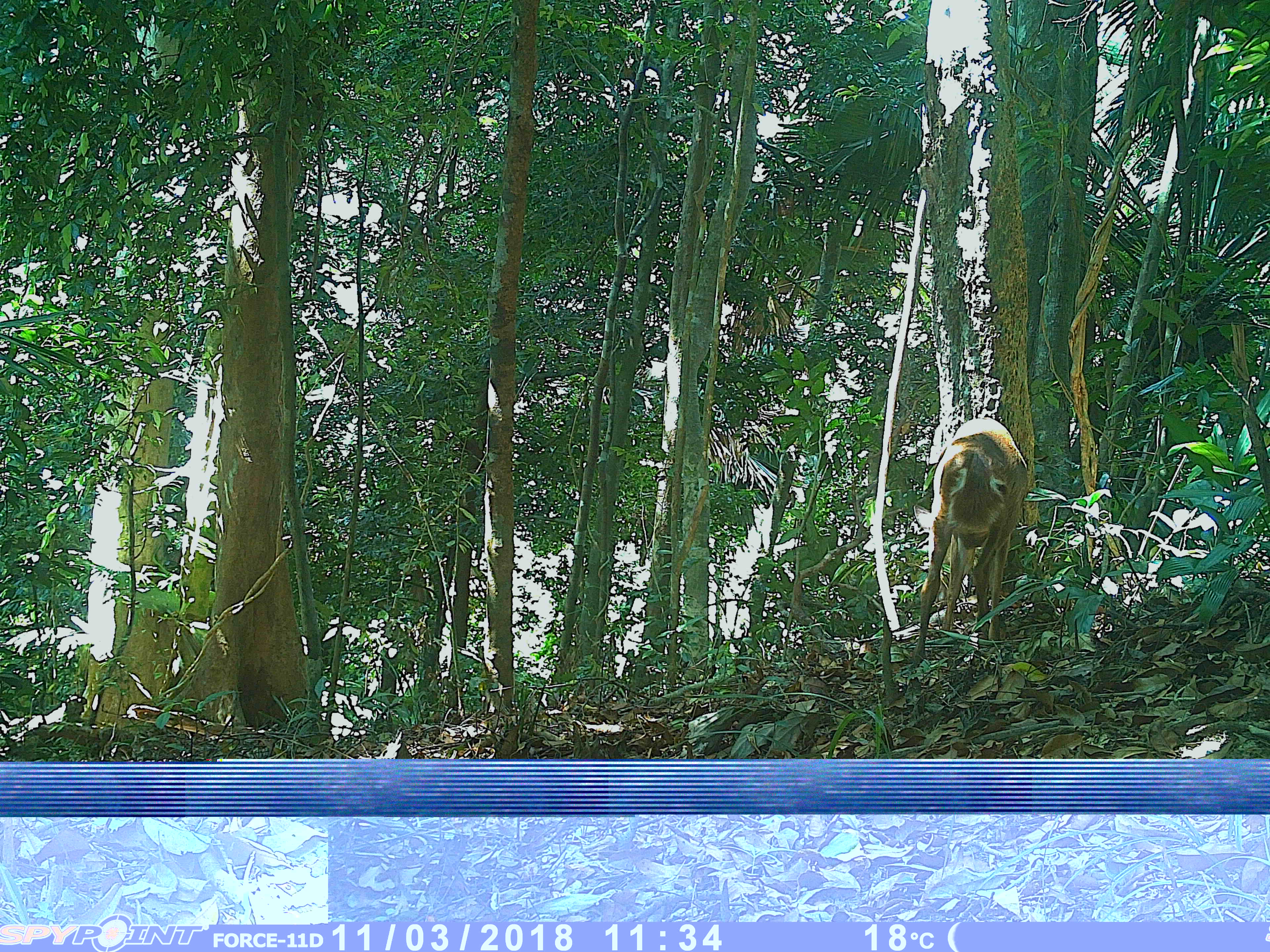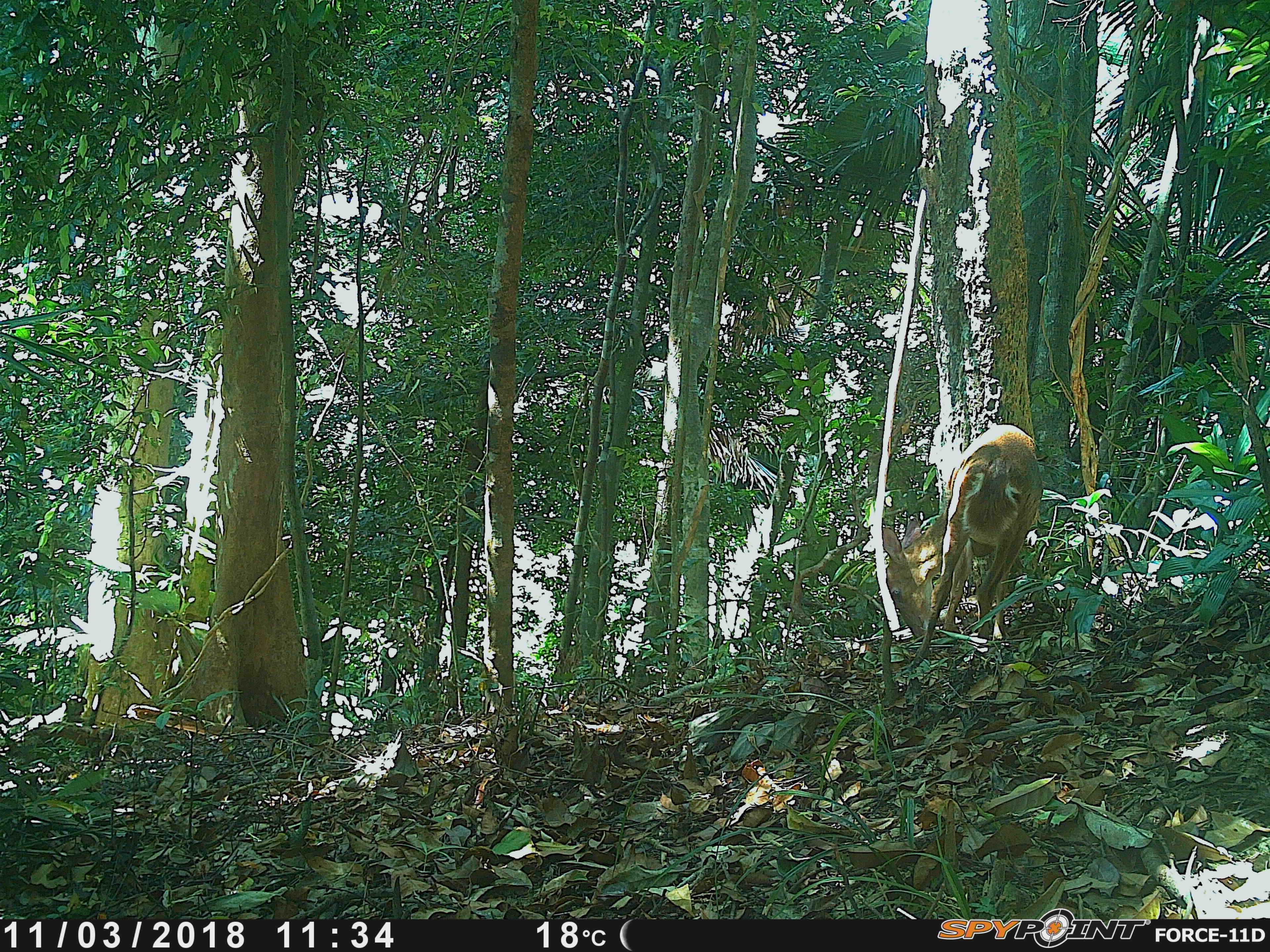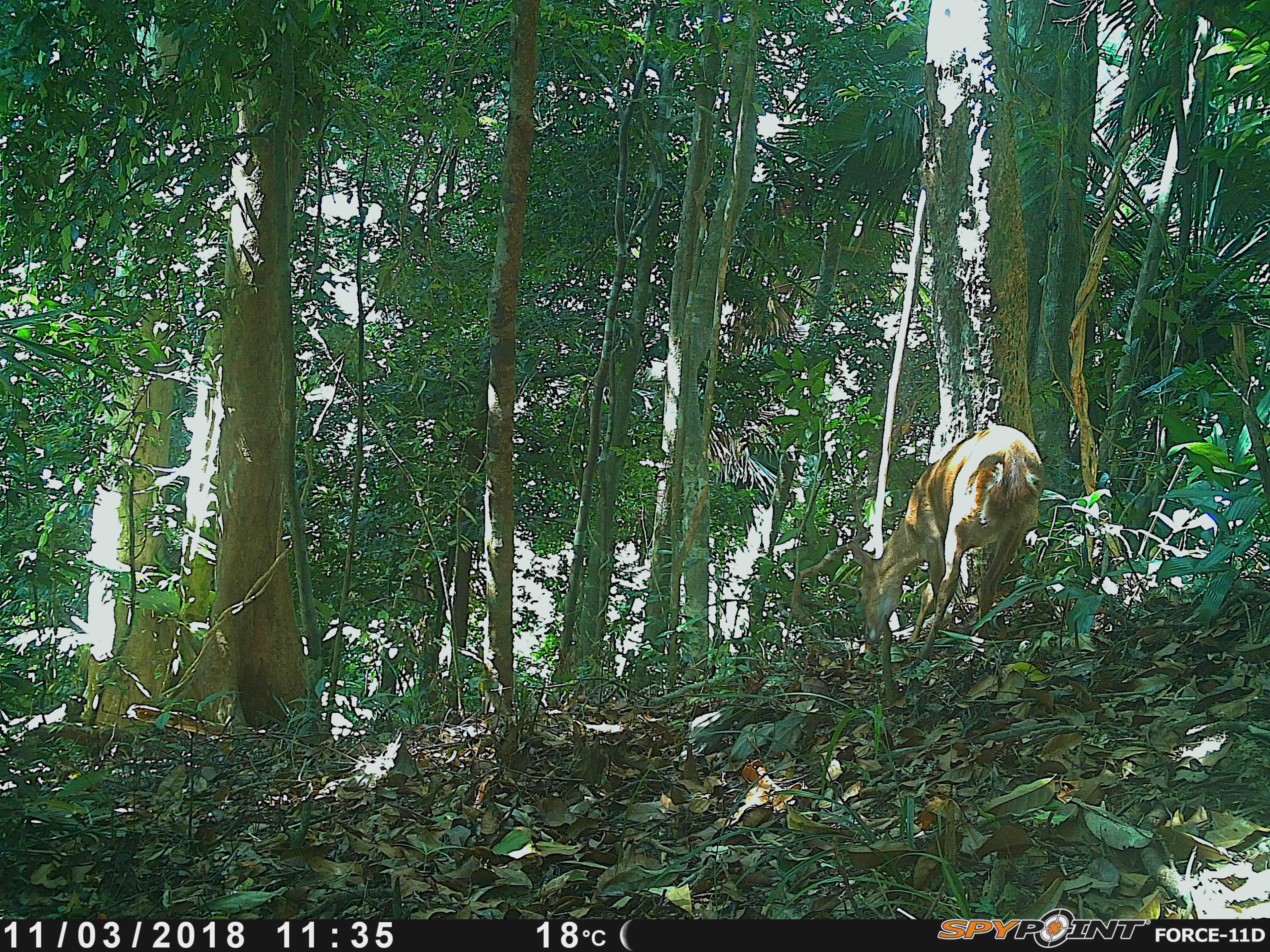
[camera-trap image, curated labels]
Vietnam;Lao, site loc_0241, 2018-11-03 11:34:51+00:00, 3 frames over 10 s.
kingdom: Animalia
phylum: Chordata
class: Mammalia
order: Artiodactyla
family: Cervidae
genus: Muntiacus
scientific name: Muntiacus vuquangensis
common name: large-antlered muntjac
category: large antlered muntjac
Large antlered muntjac (large-antlered muntjac) (Muntiacus vuquangensis). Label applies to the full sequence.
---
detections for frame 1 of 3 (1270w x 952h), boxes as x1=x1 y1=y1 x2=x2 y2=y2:
large antlered muntjac: x1=911 y1=417 x2=1030 y2=670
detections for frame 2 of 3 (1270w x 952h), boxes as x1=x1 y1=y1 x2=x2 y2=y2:
large antlered muntjac: x1=882 y1=423 x2=1044 y2=672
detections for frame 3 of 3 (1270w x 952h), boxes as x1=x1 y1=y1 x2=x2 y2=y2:
large antlered muntjac: x1=847 y1=424 x2=1046 y2=667